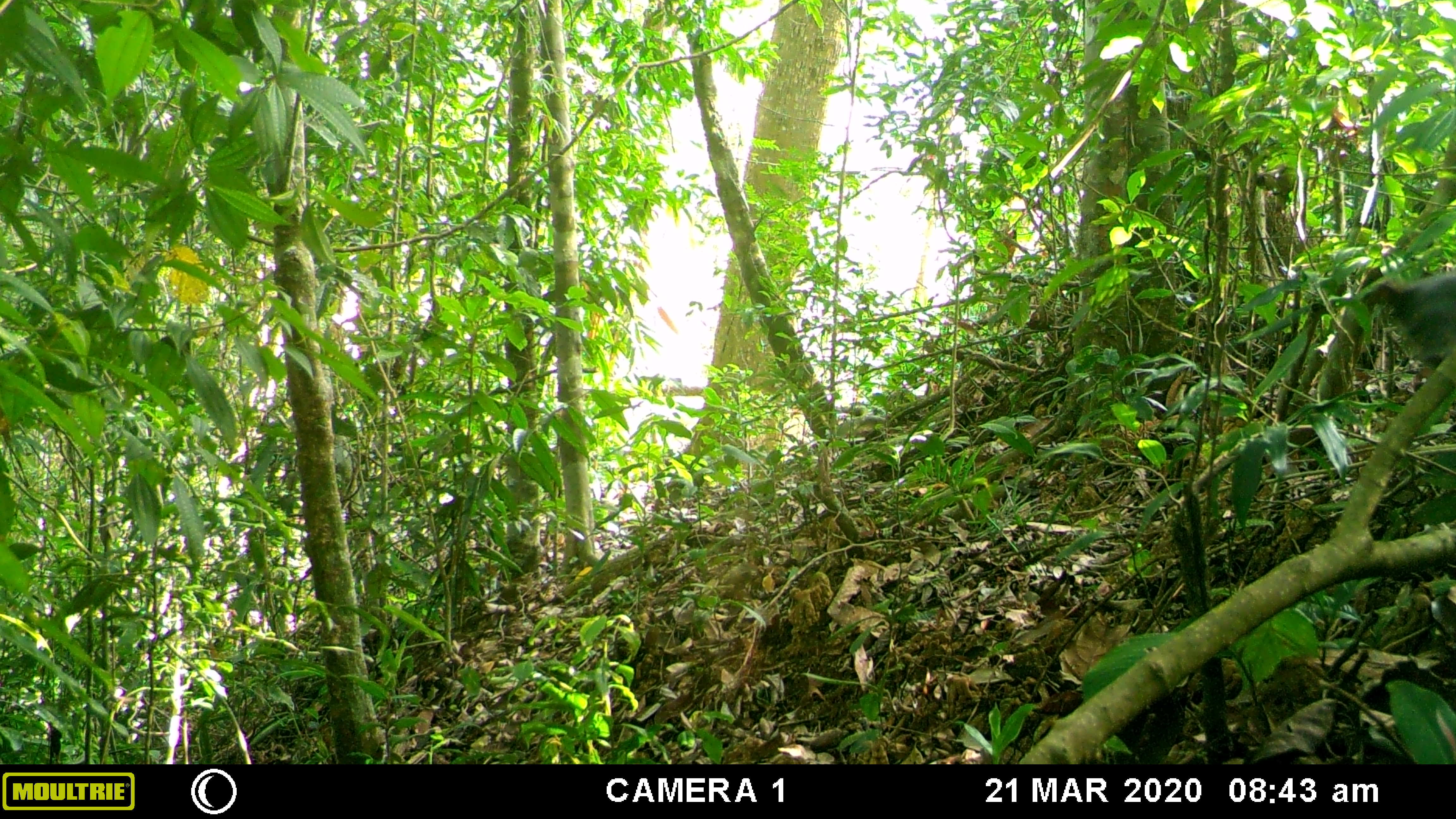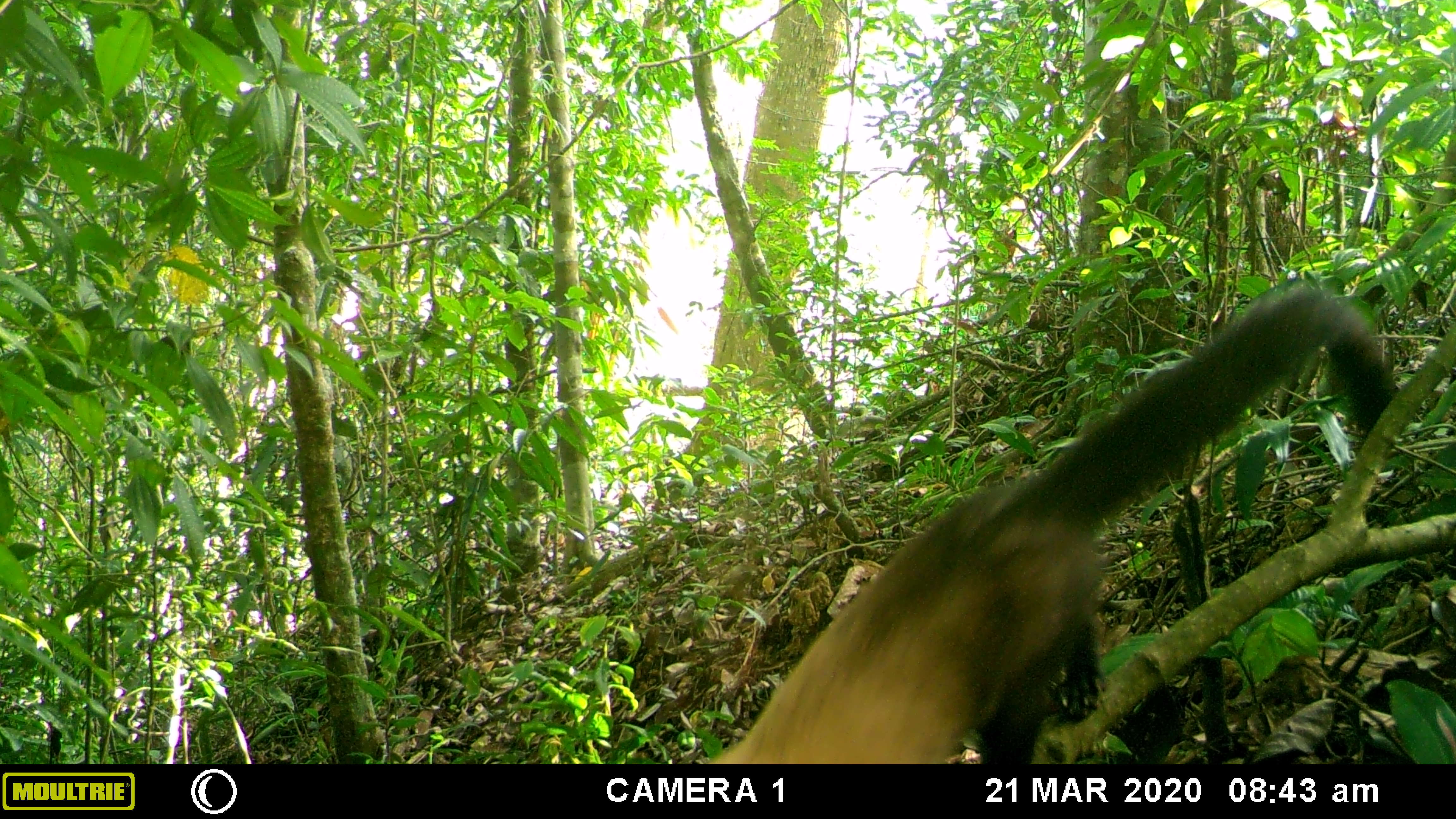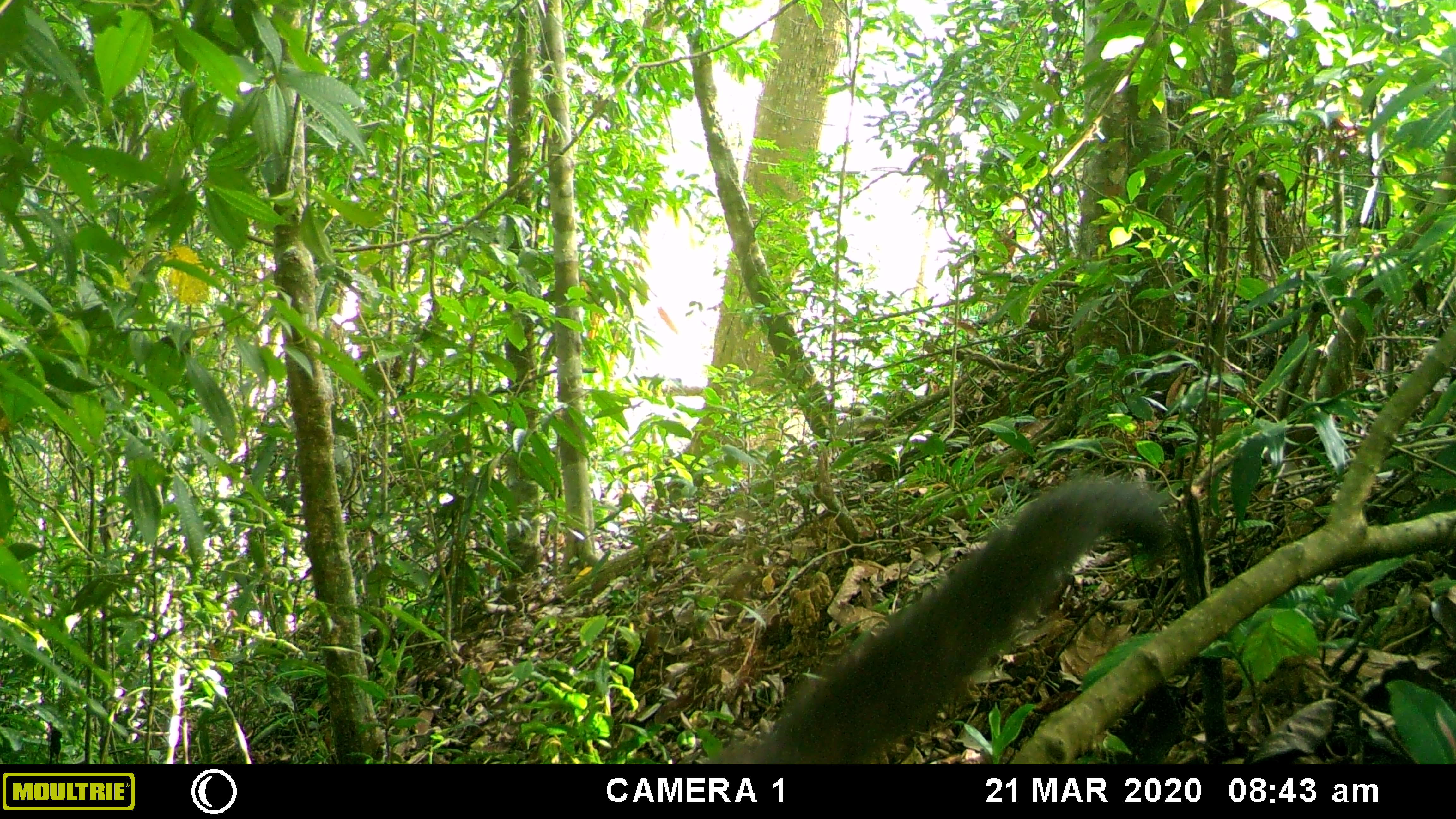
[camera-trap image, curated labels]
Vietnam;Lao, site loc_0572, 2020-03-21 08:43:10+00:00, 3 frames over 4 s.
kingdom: Animalia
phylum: Chordata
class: Mammalia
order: Carnivora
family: Mustelidae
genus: Martes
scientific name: Martes flavigula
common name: yellow-throated marten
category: yellow throated marten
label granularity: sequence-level